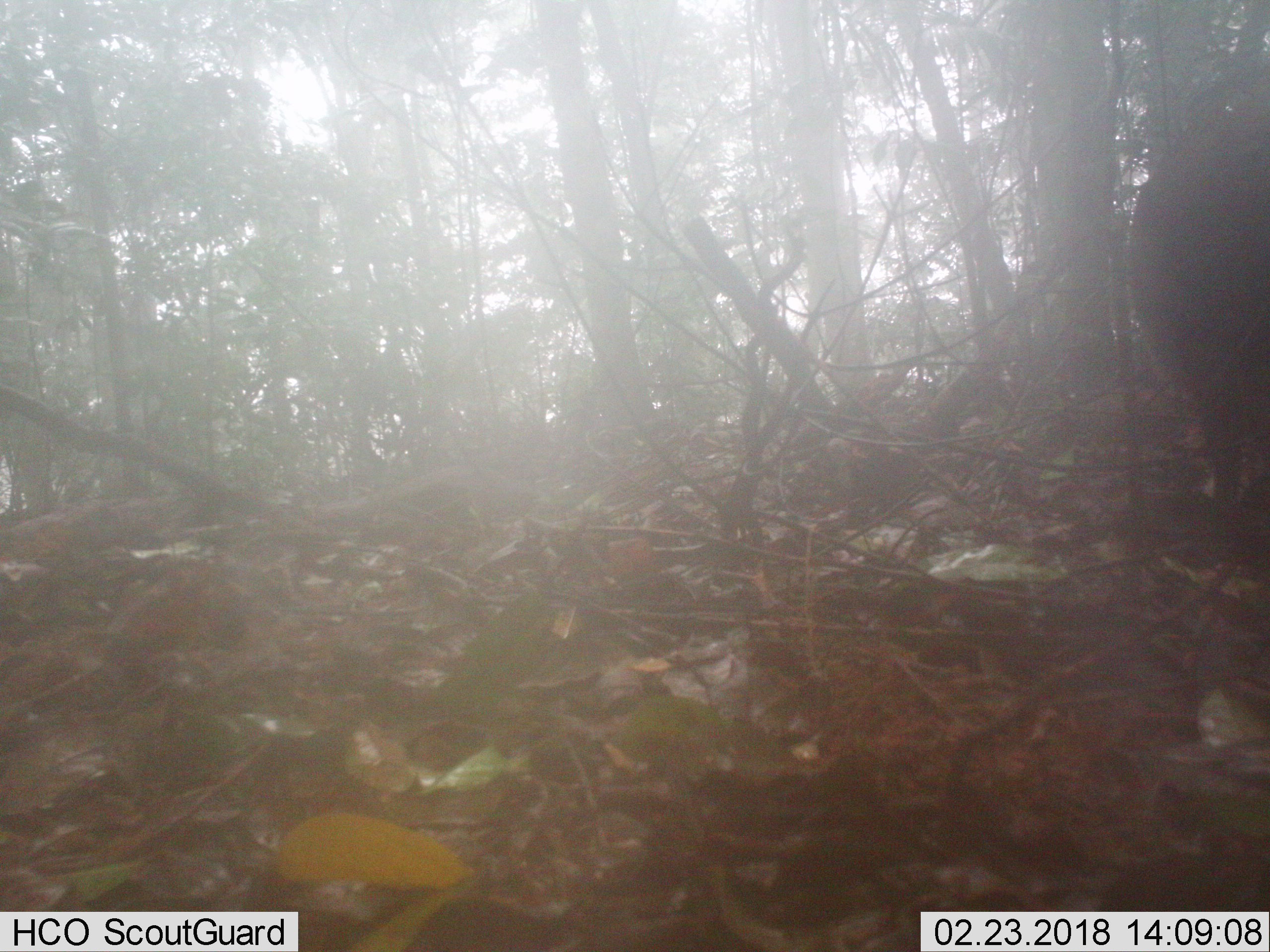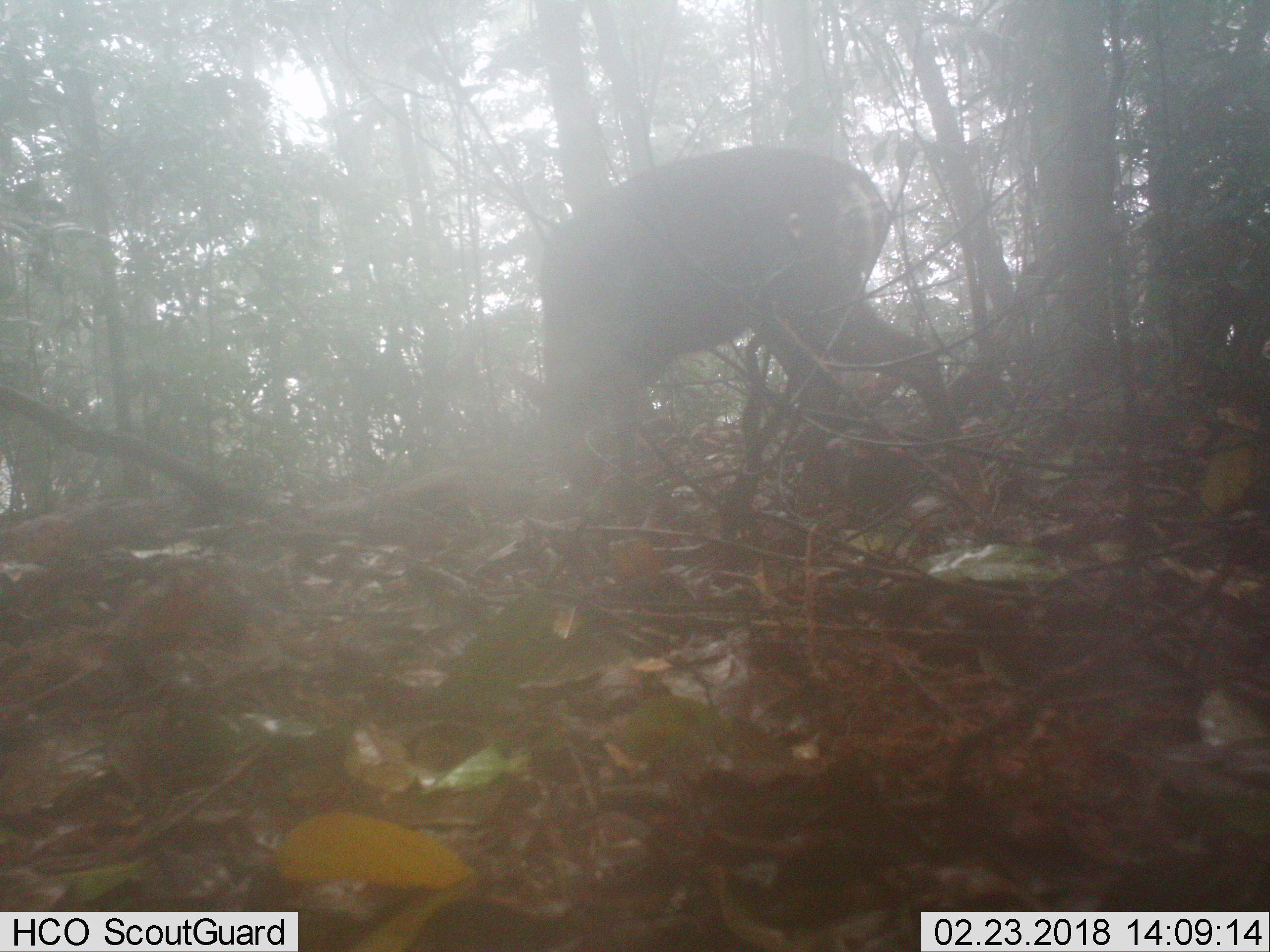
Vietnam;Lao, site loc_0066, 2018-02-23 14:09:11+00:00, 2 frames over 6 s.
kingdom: Animalia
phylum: Chordata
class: Mammalia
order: Artiodactyla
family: Cervidae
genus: Muntiacus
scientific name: Muntiacus rooseveltorum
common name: roosevelt's muntjac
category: roosevelts muntjac group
Roosevelts muntjac group (roosevelt's muntjac) (Muntiacus rooseveltorum). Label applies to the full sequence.